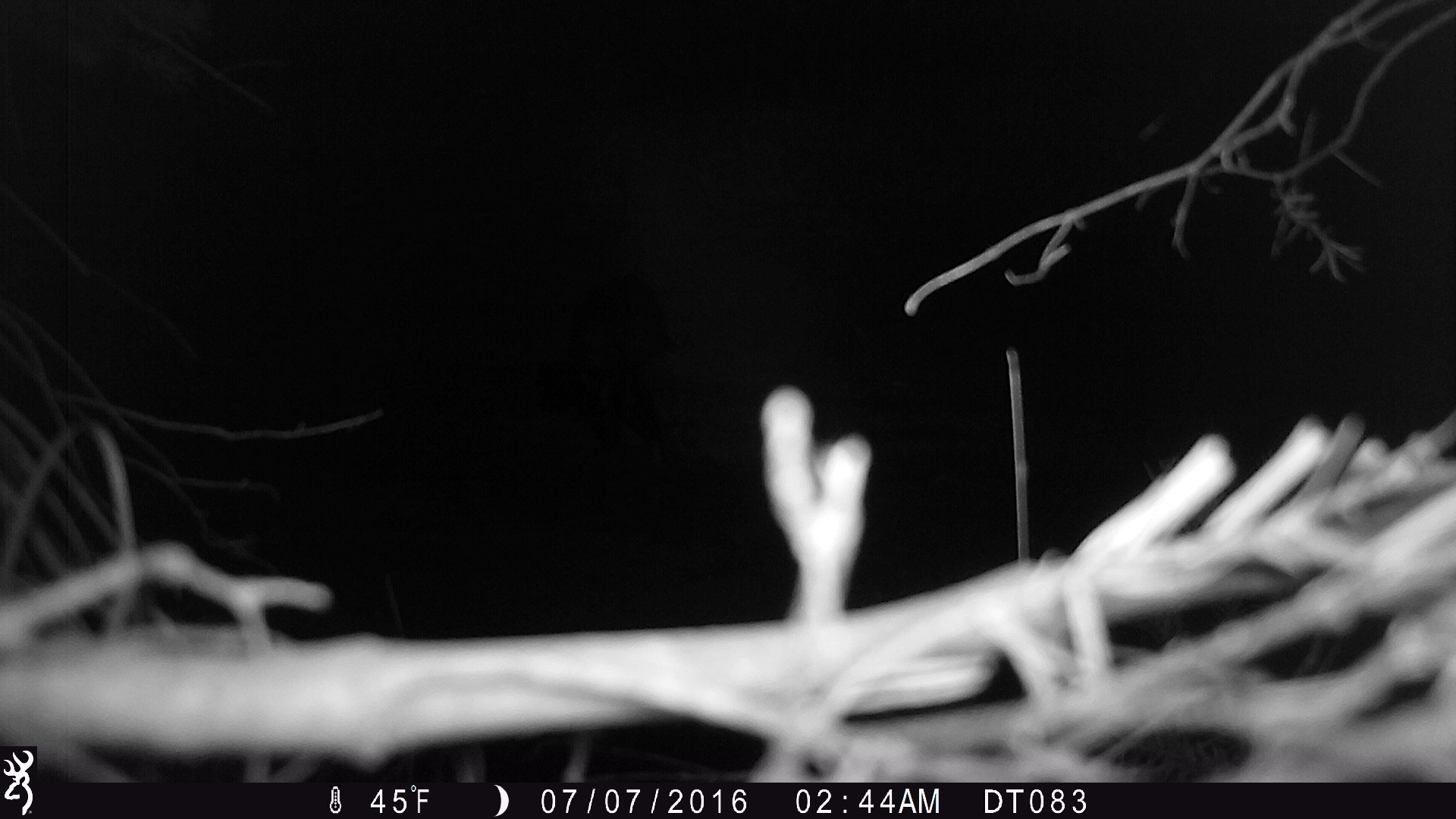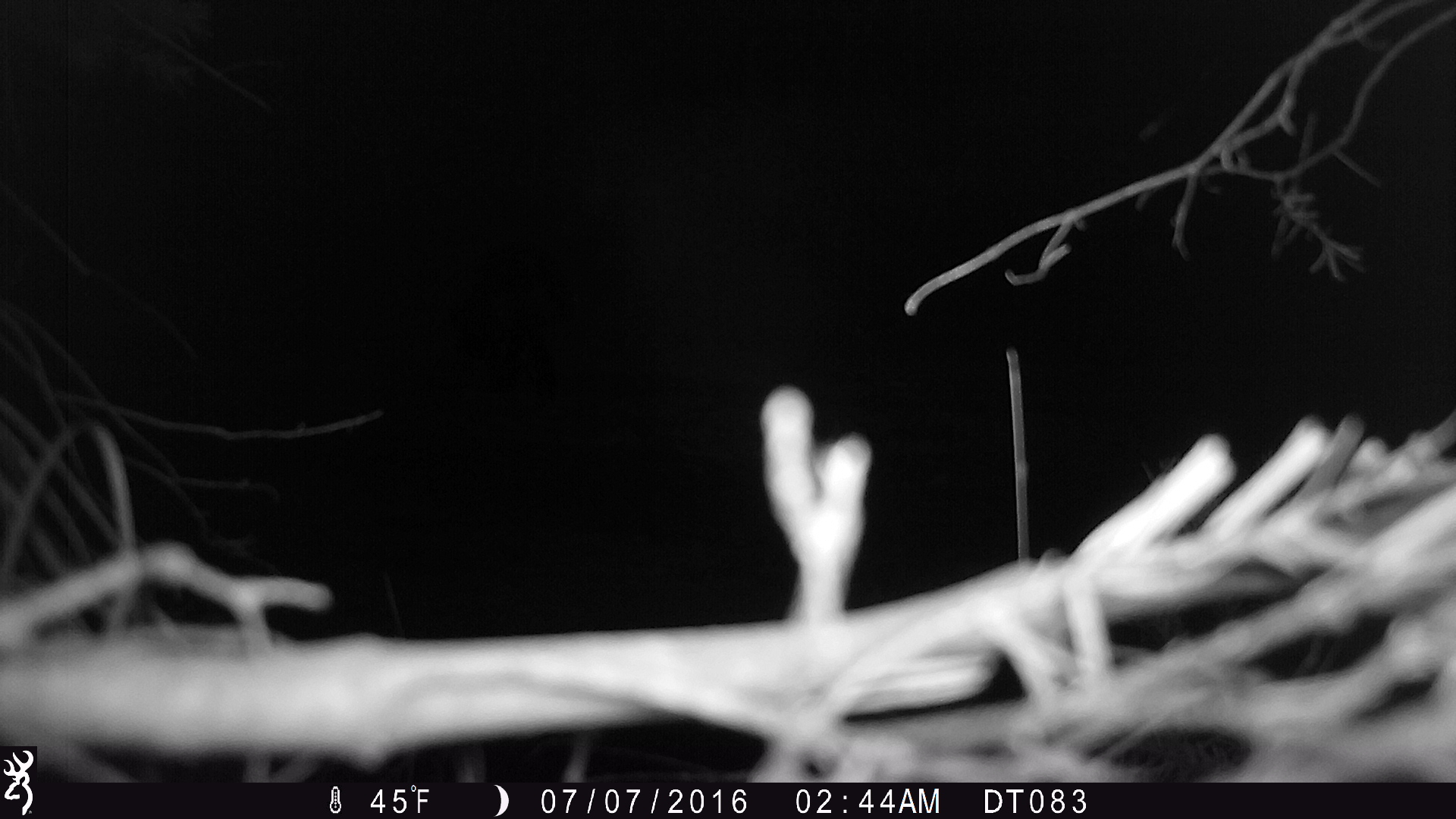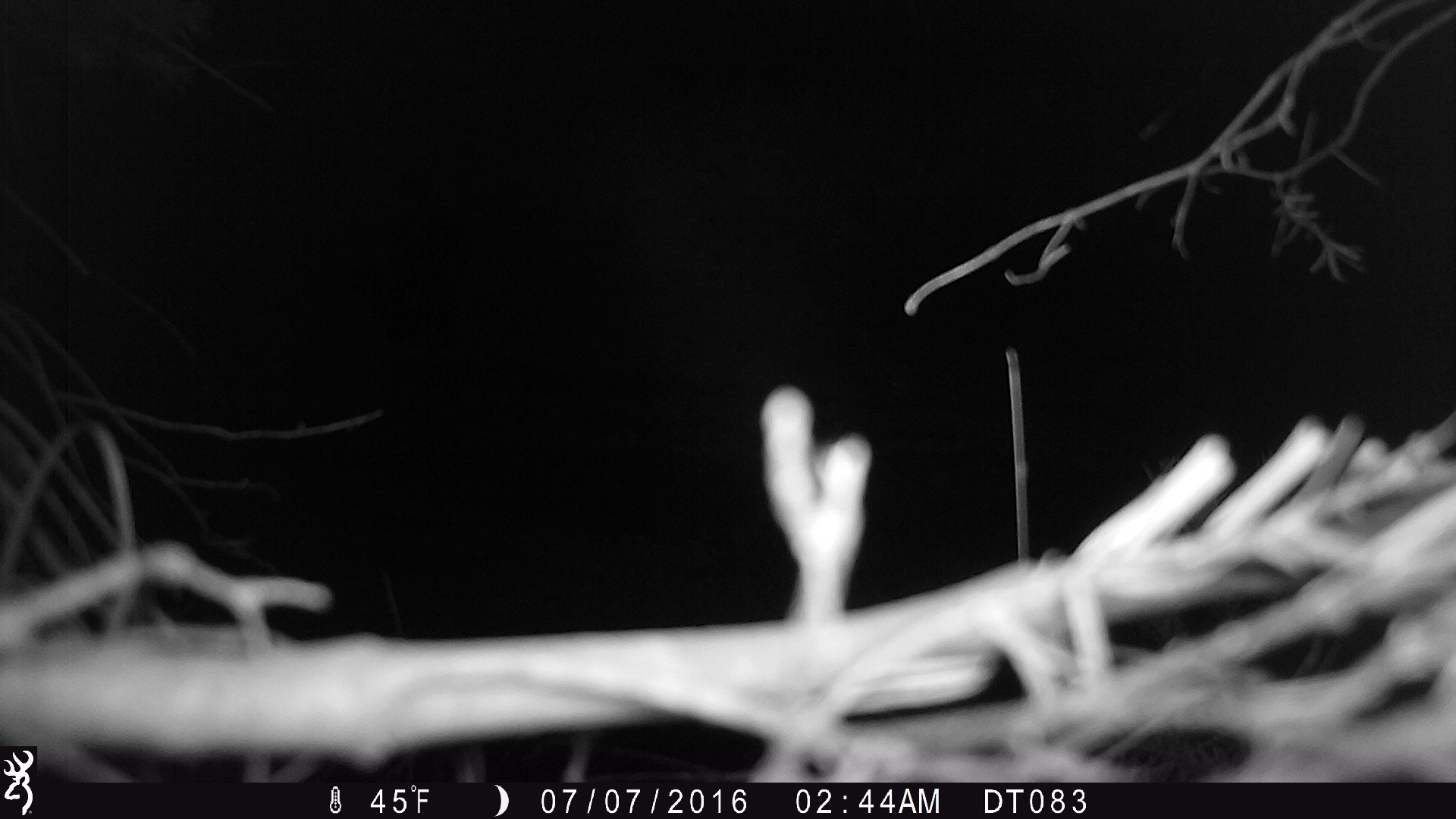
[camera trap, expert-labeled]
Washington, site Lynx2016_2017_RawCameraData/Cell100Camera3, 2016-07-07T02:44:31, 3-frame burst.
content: unidentified animal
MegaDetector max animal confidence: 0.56